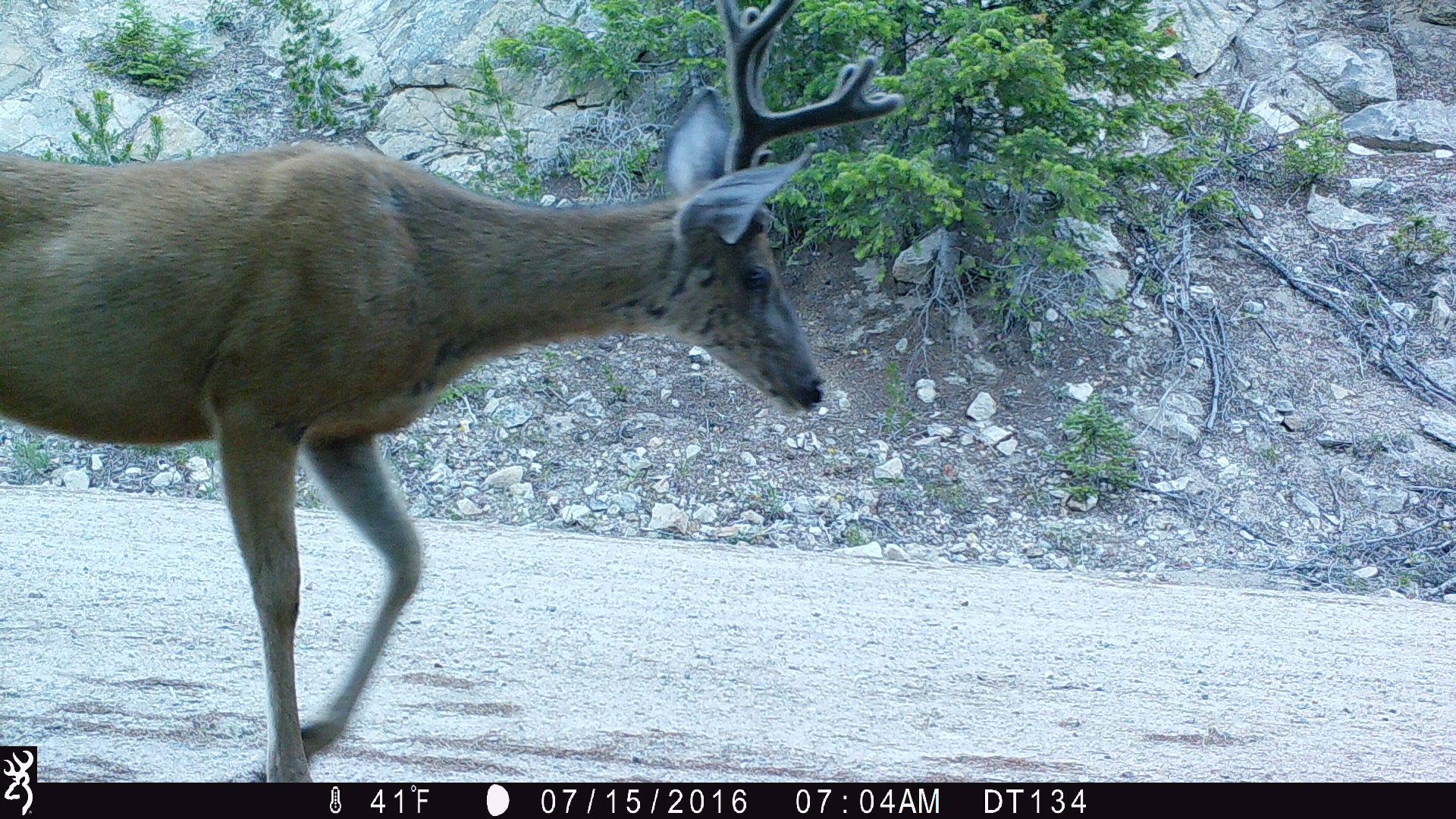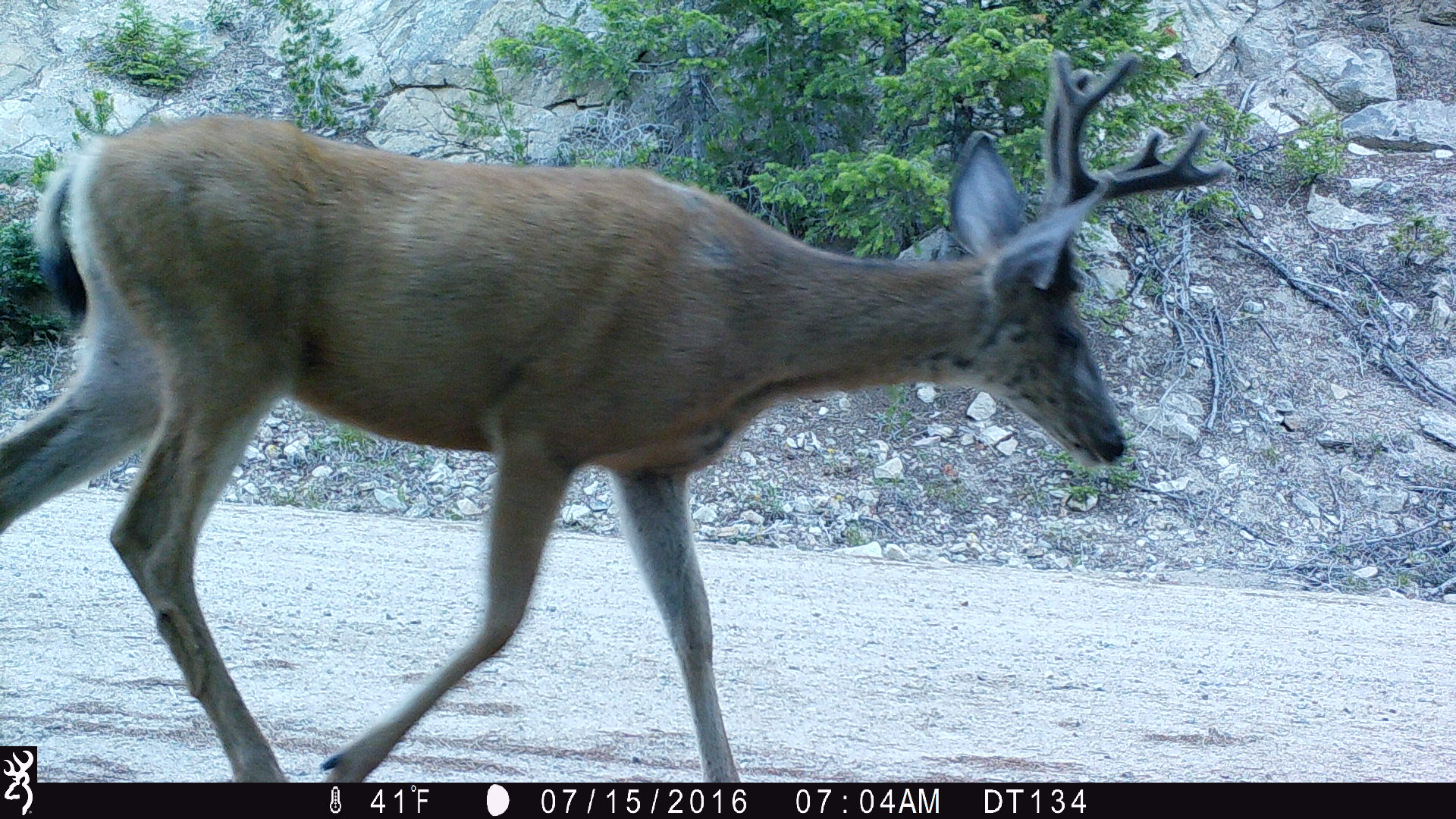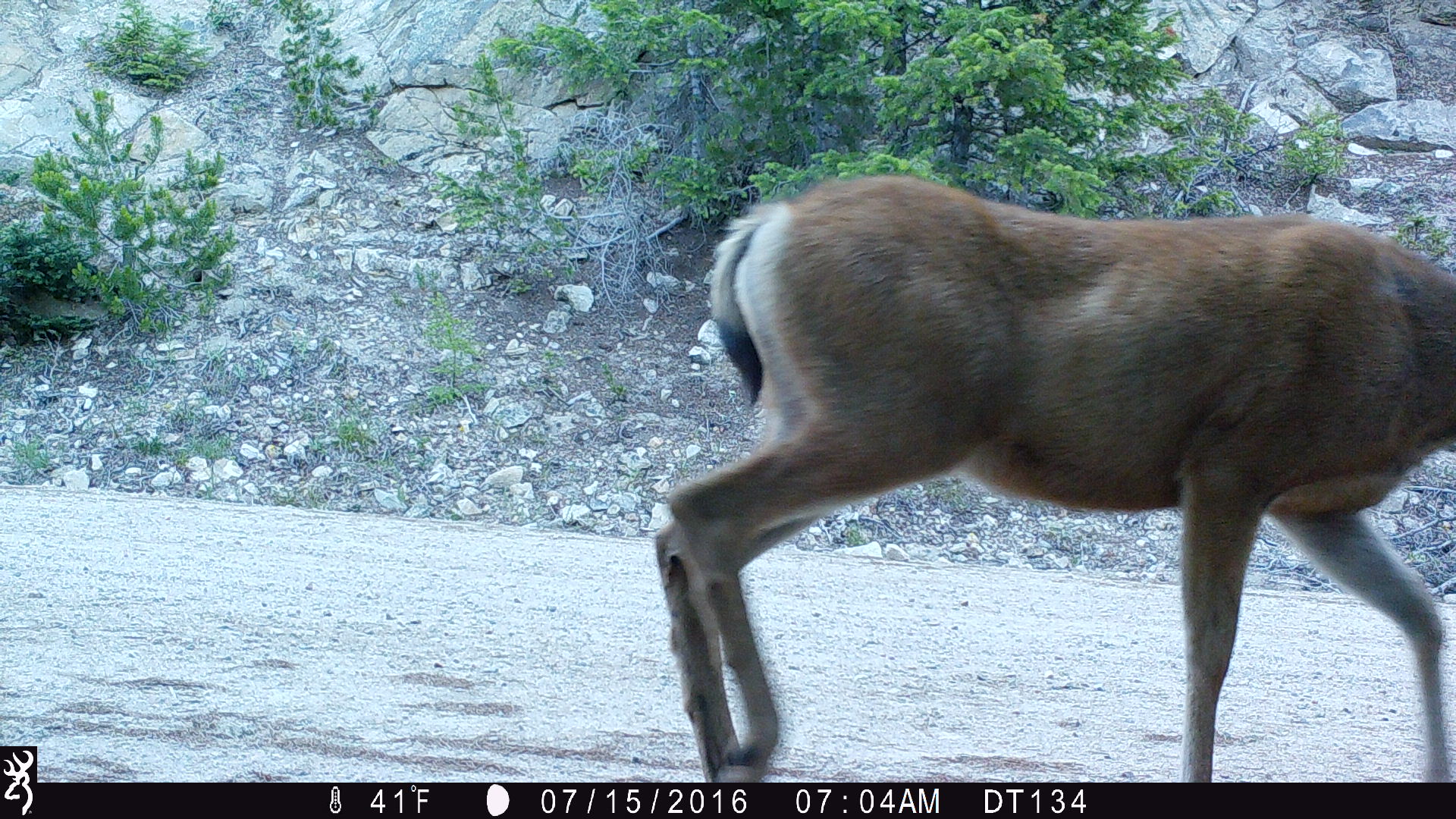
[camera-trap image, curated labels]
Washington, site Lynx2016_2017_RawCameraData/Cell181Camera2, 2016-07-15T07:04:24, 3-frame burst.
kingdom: Animalia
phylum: Chordata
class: Mammalia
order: Artiodactyla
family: Cervidae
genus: Odocoileus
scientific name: Odocoileus hemionus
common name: mule deer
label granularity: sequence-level